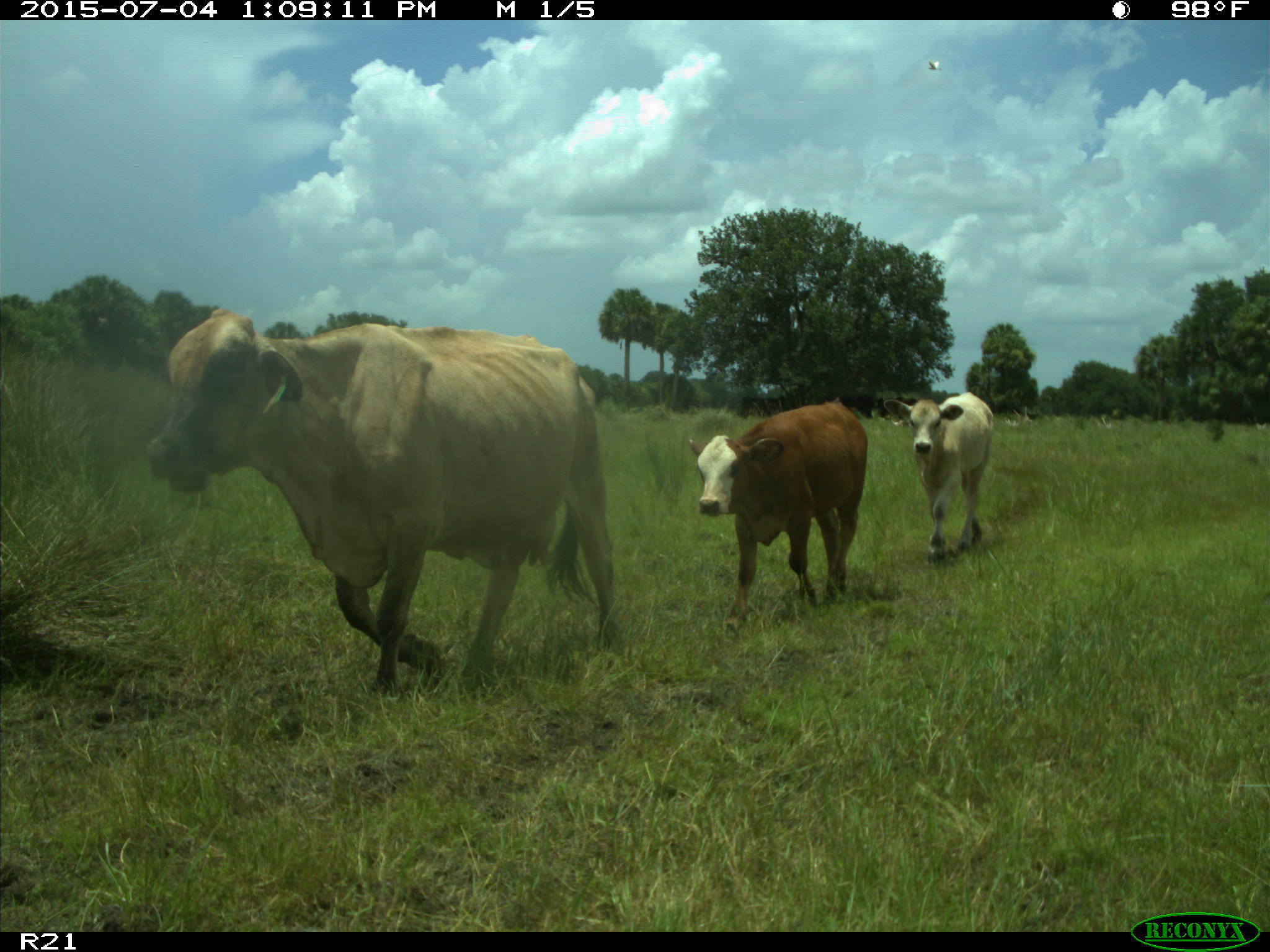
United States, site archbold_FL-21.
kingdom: Animalia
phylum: Chordata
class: Mammalia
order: Artiodactyla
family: Bovidae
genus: Bos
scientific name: Bos taurus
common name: domestic cow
Bos taurus (domestic cow).